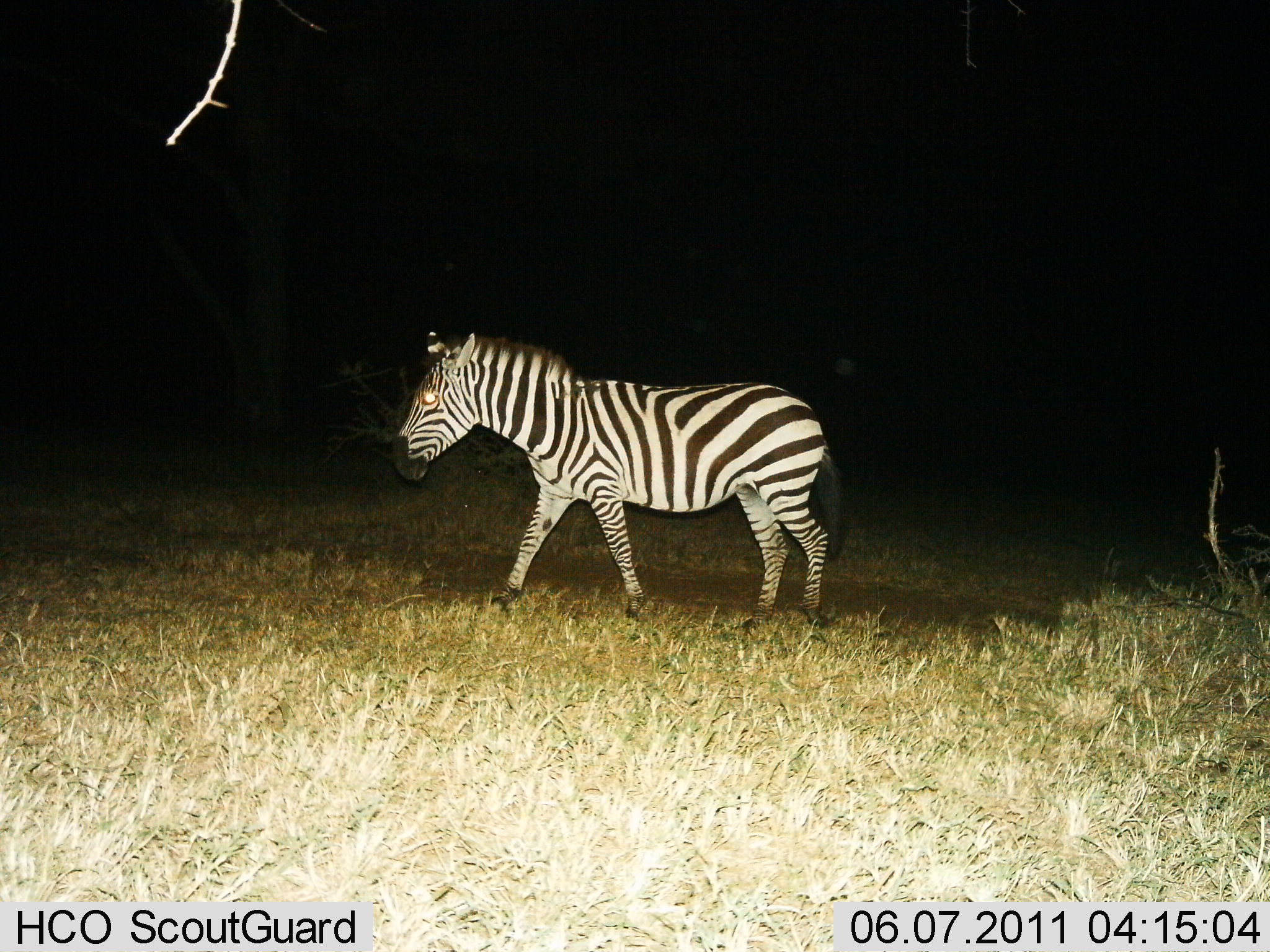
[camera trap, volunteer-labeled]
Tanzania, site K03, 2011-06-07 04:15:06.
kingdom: Animalia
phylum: Chordata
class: Mammalia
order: Perissodactyla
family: Equidae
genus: Equus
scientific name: Equus quagga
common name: plains zebra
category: zebra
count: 1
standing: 25%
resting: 0%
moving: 92%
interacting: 0%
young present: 0%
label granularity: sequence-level